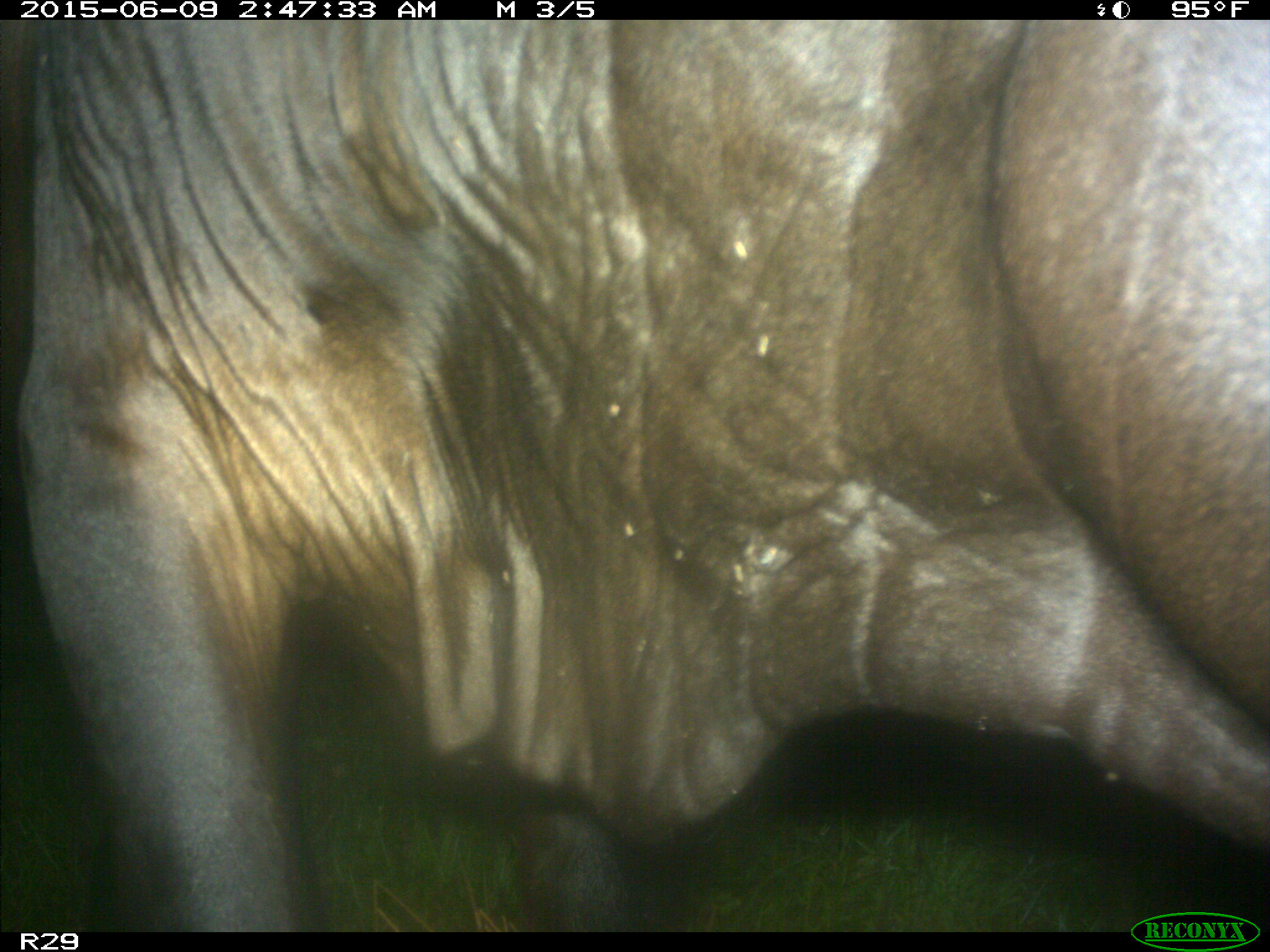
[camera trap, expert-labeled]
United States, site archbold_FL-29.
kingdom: Animalia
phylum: Chordata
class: Mammalia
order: Artiodactyla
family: Bovidae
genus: Bos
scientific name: Bos taurus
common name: domestic cow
Bos taurus (domestic cow).